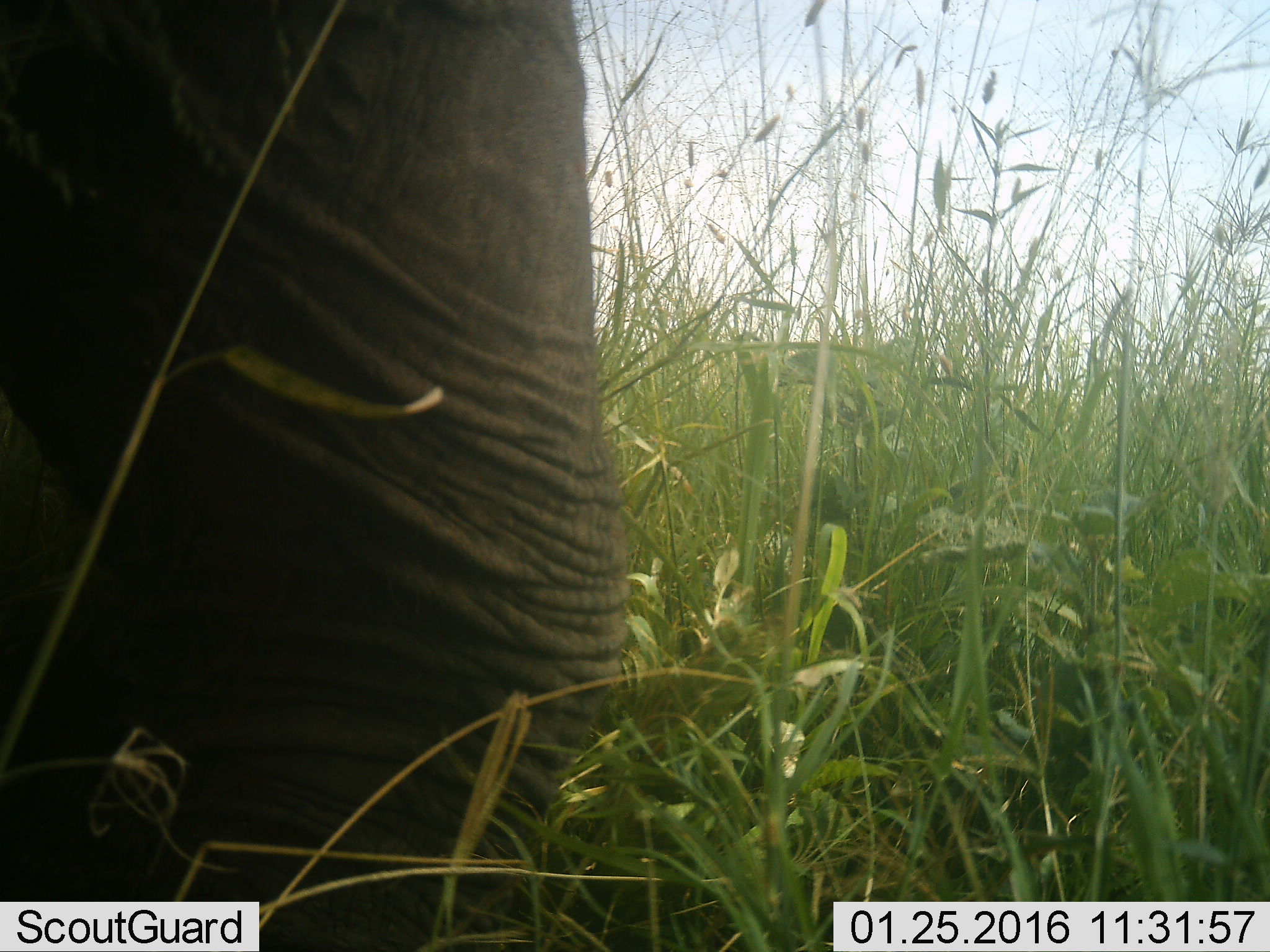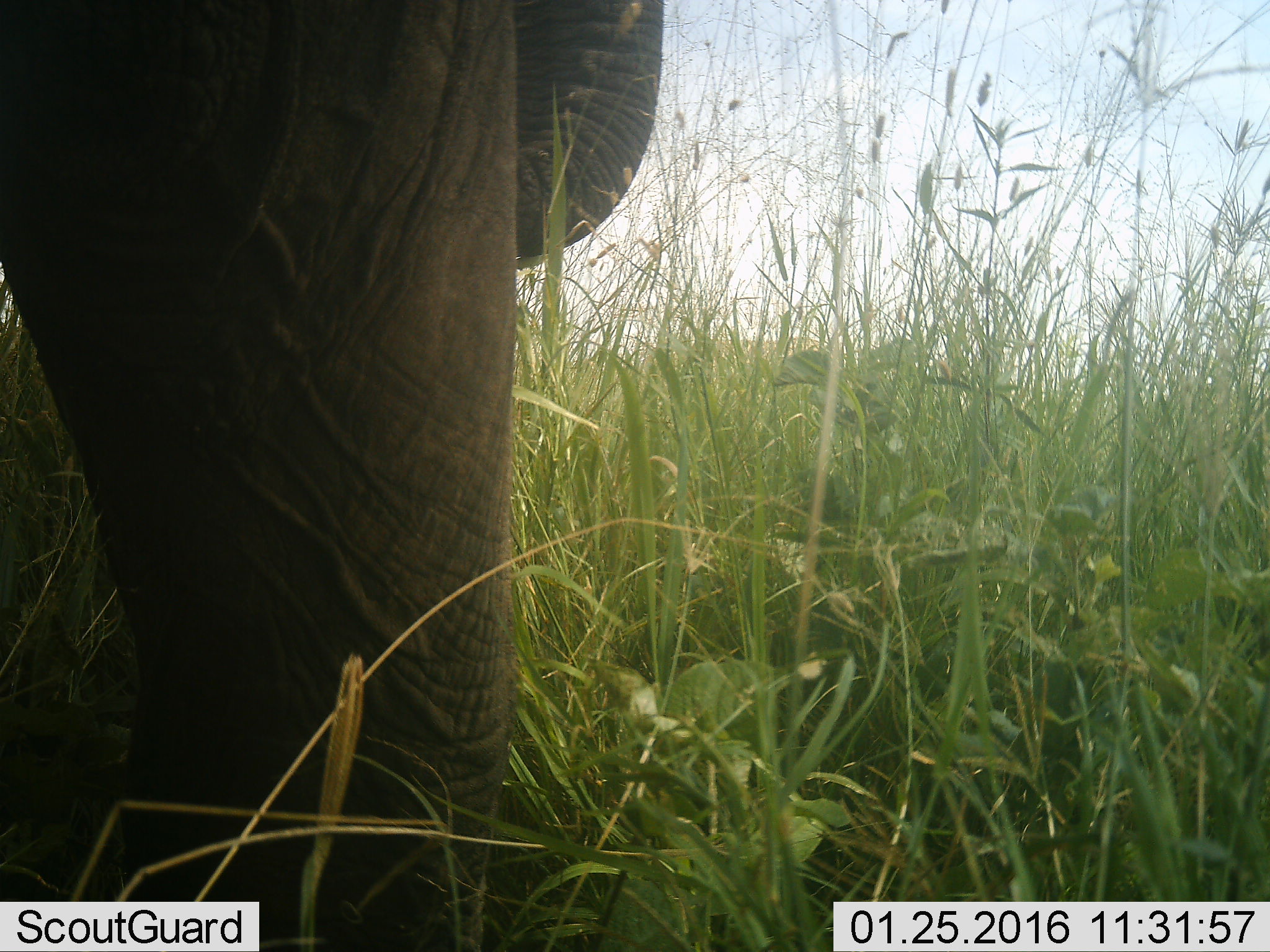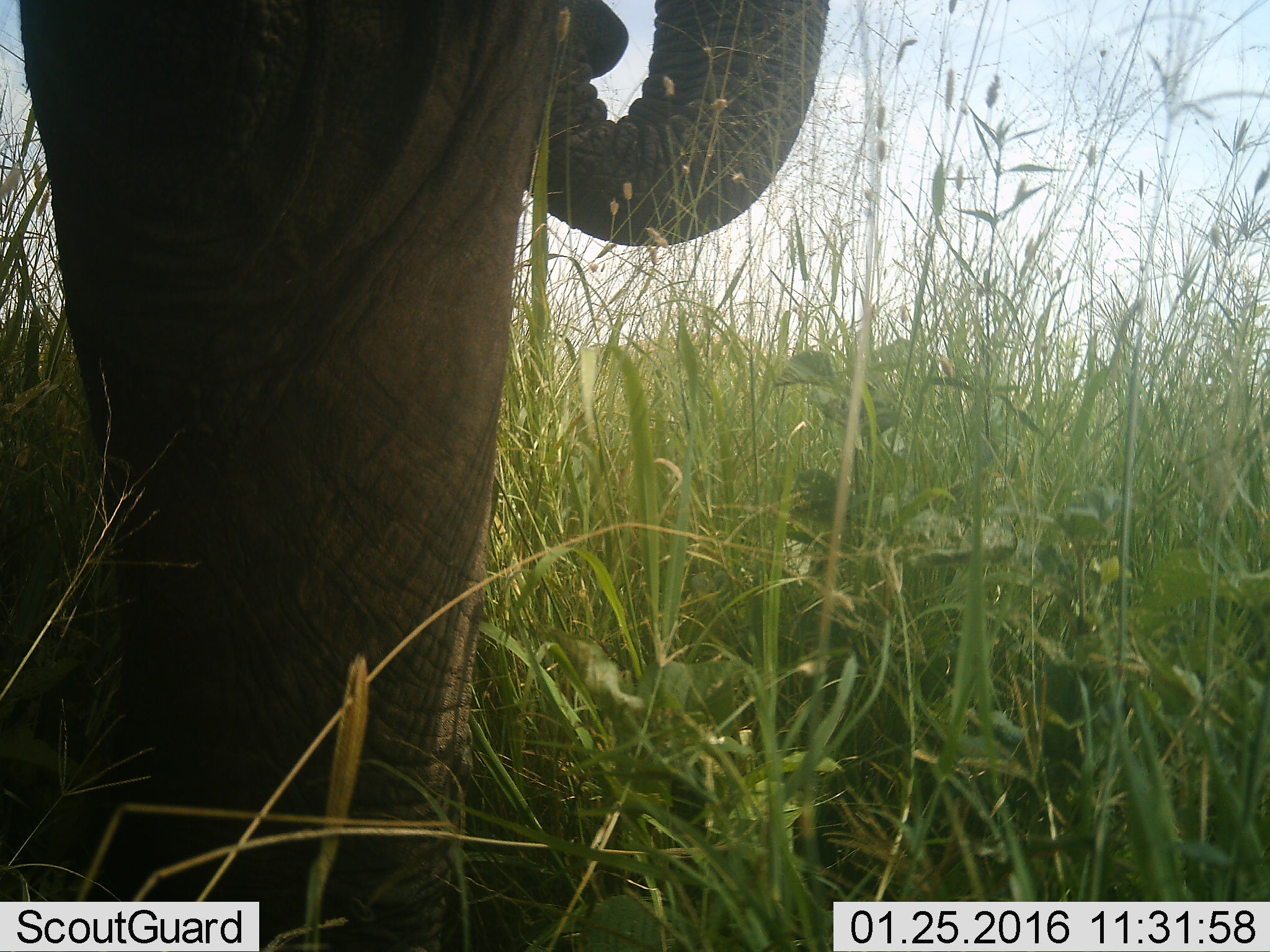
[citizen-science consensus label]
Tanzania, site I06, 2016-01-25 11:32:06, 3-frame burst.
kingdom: Animalia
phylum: Chordata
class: Mammalia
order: Proboscidea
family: Elephantidae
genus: Loxodonta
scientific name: Loxodonta africana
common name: african bush elephant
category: elephant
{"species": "elephant (african bush elephant) (Loxodonta africana)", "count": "1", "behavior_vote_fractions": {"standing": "30%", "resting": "0%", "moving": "60%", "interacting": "0%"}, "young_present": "0%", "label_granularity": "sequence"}